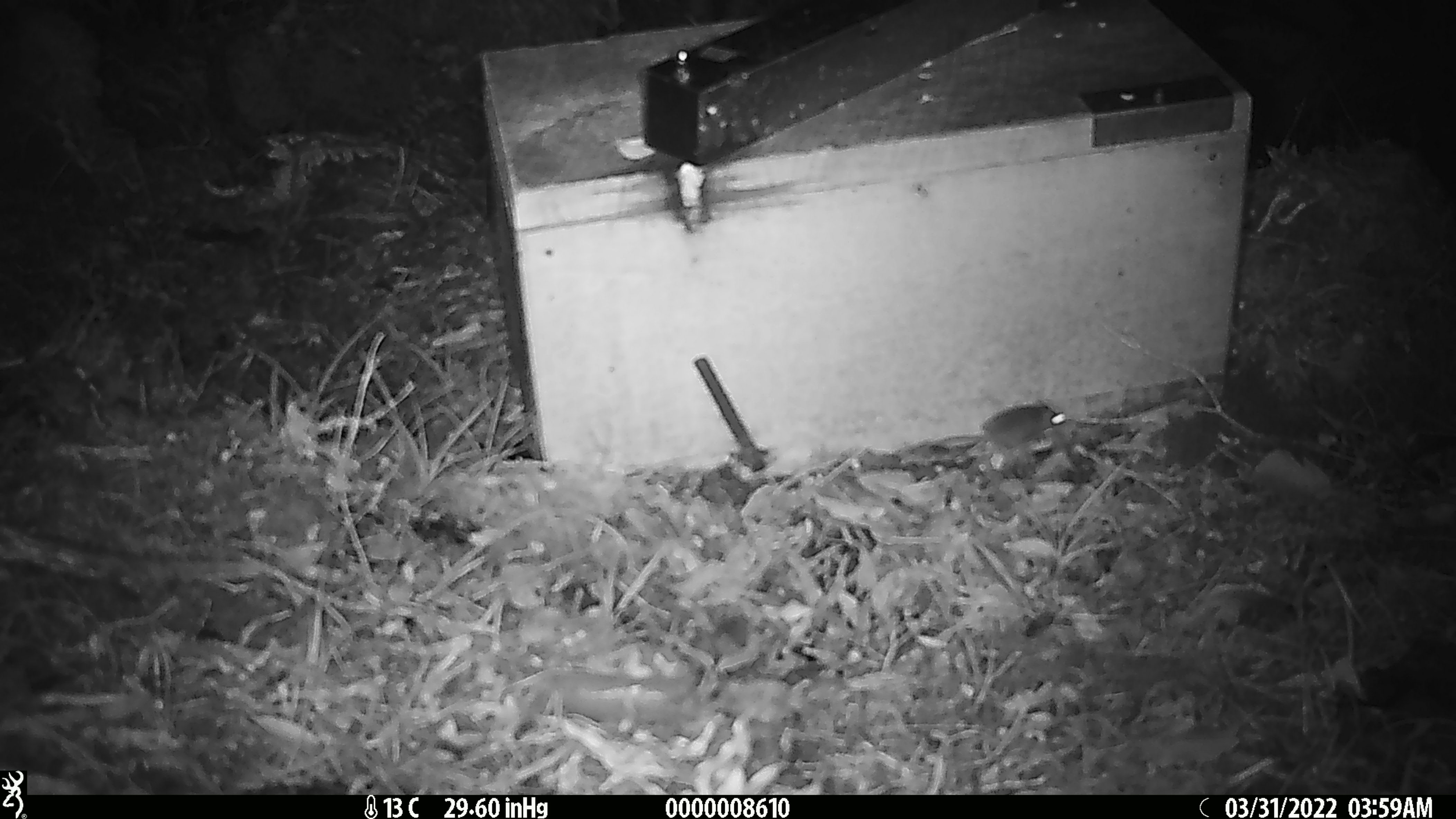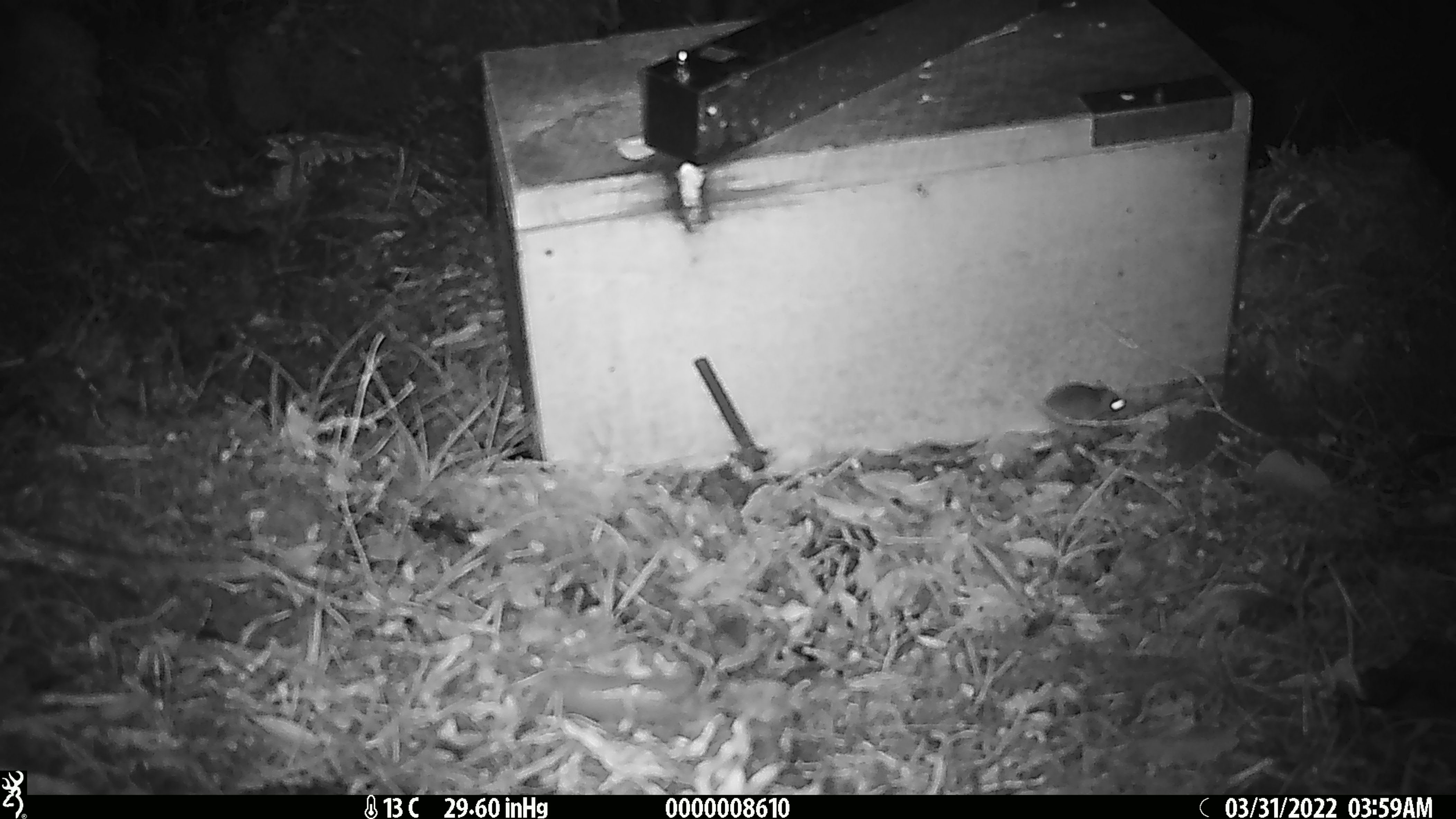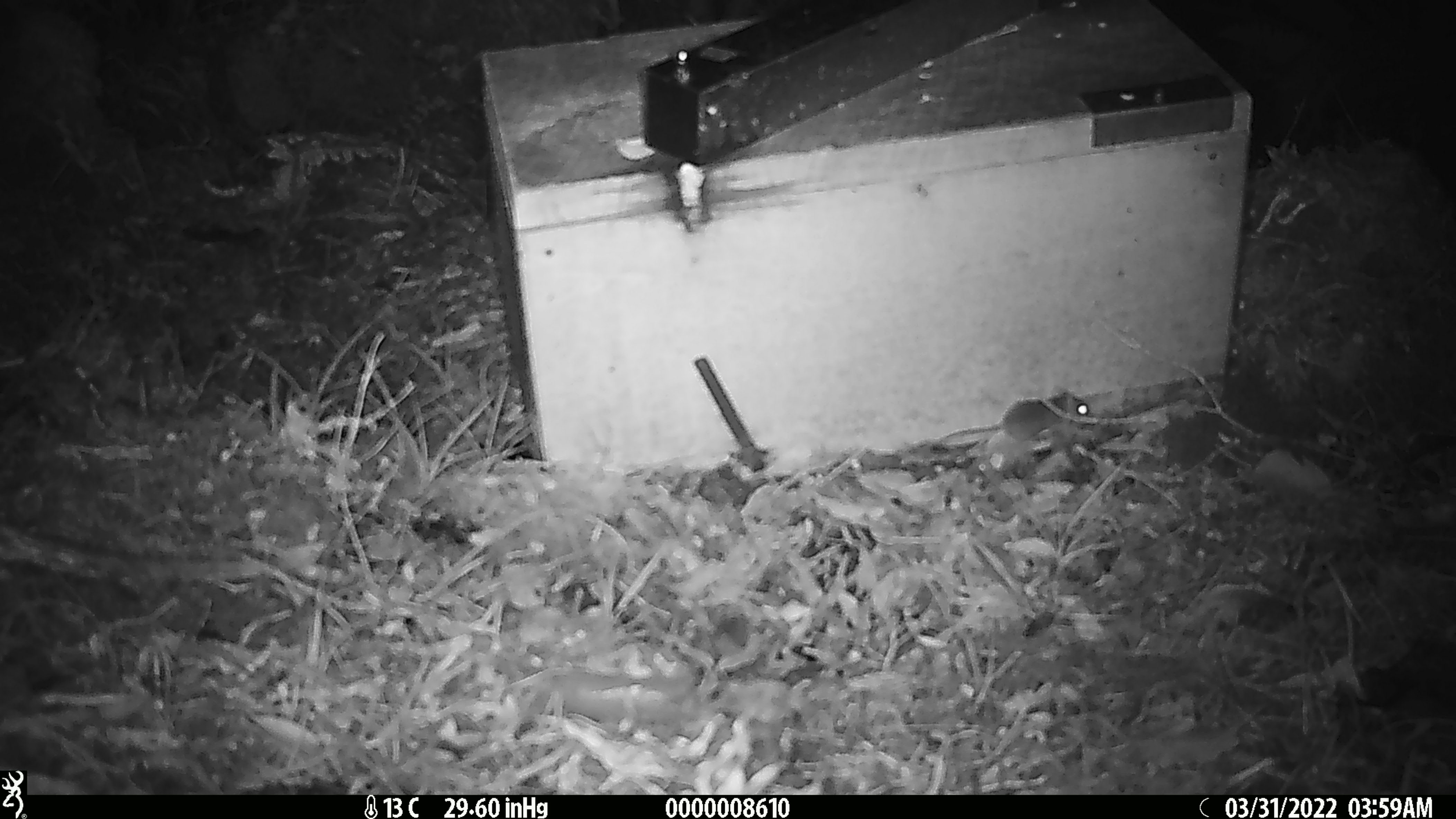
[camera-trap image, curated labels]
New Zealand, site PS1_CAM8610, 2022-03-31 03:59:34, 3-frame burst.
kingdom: Animalia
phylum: Chordata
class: Mammalia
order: Rodentia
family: Muridae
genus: Mus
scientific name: Mus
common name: mouse